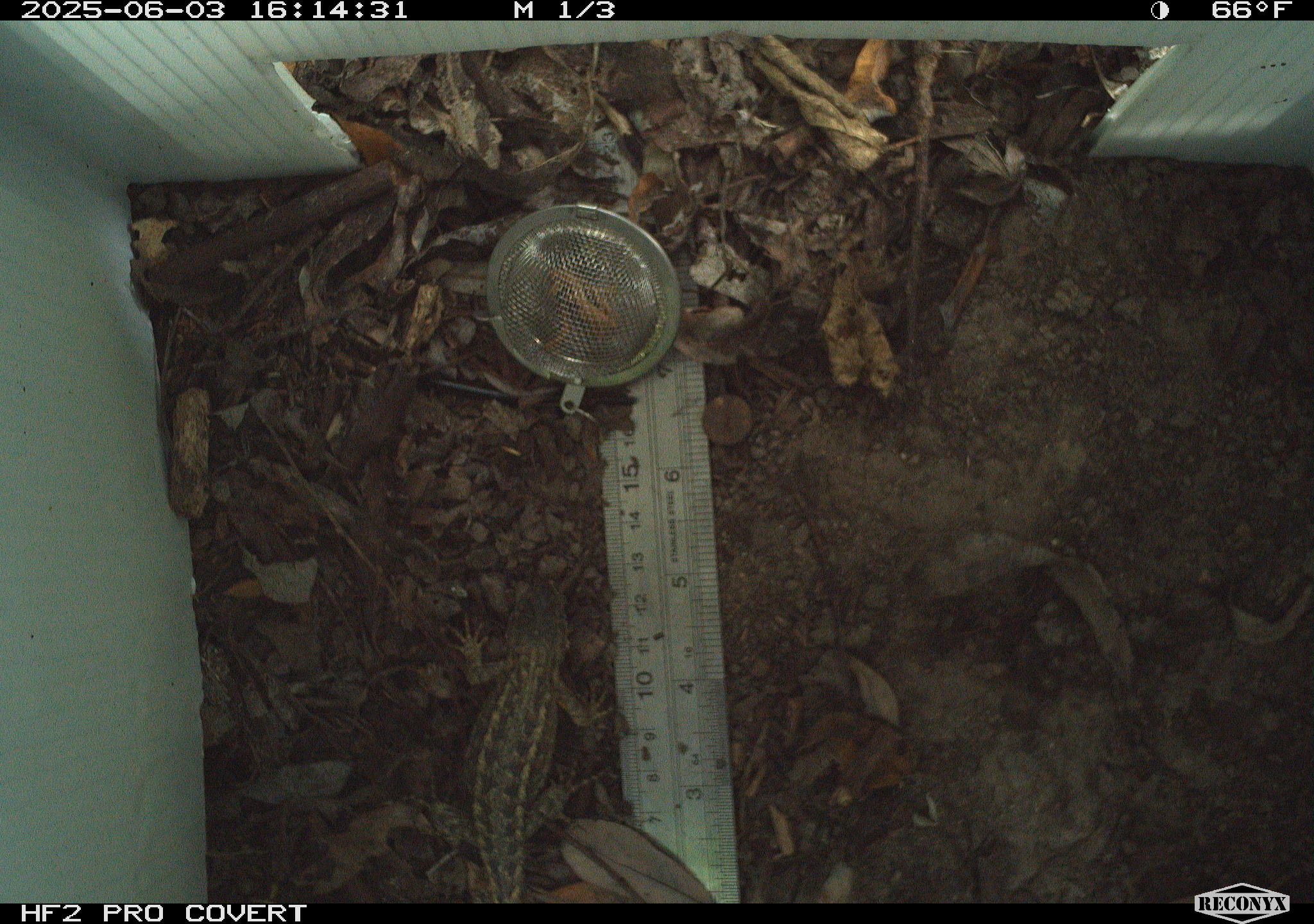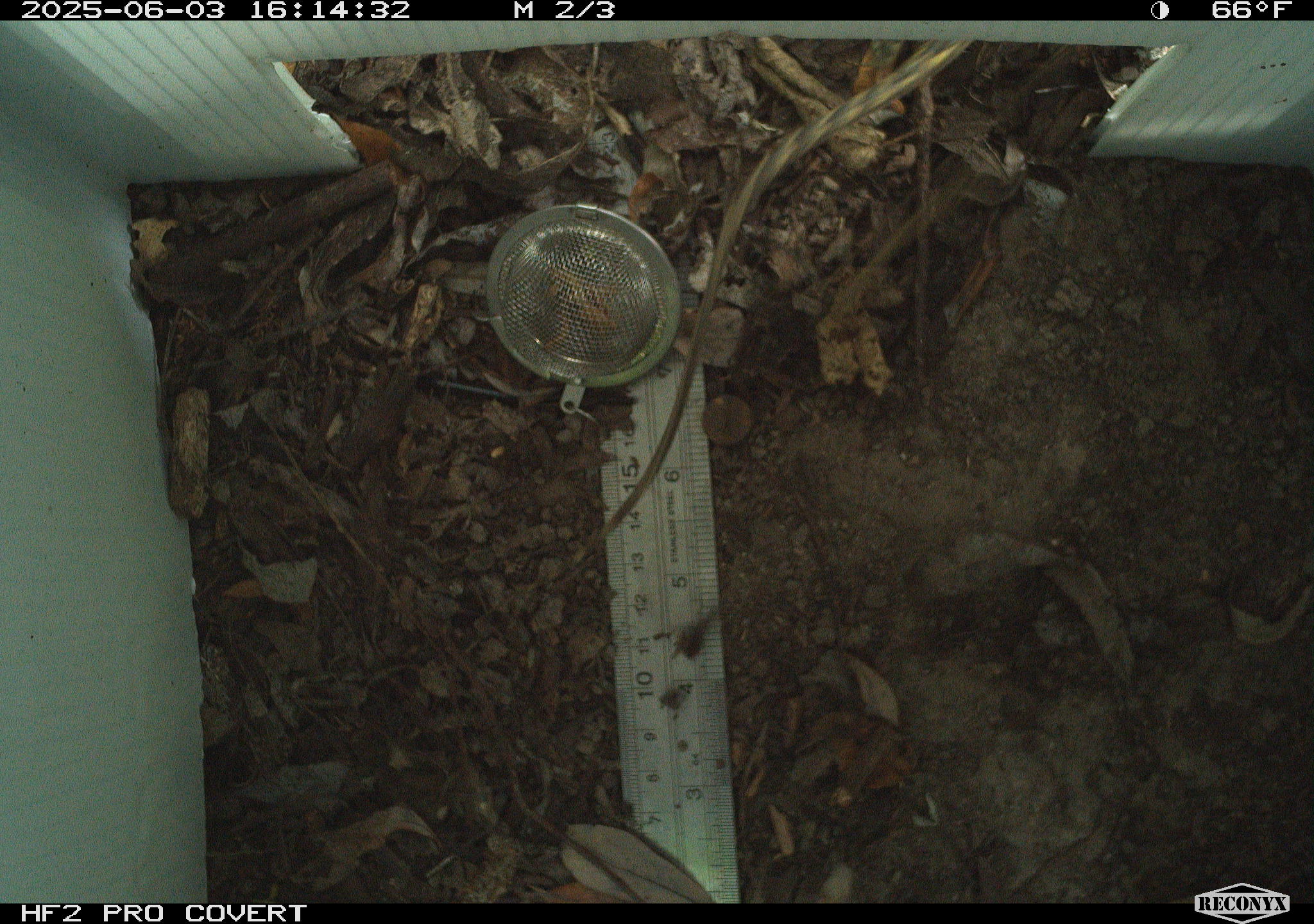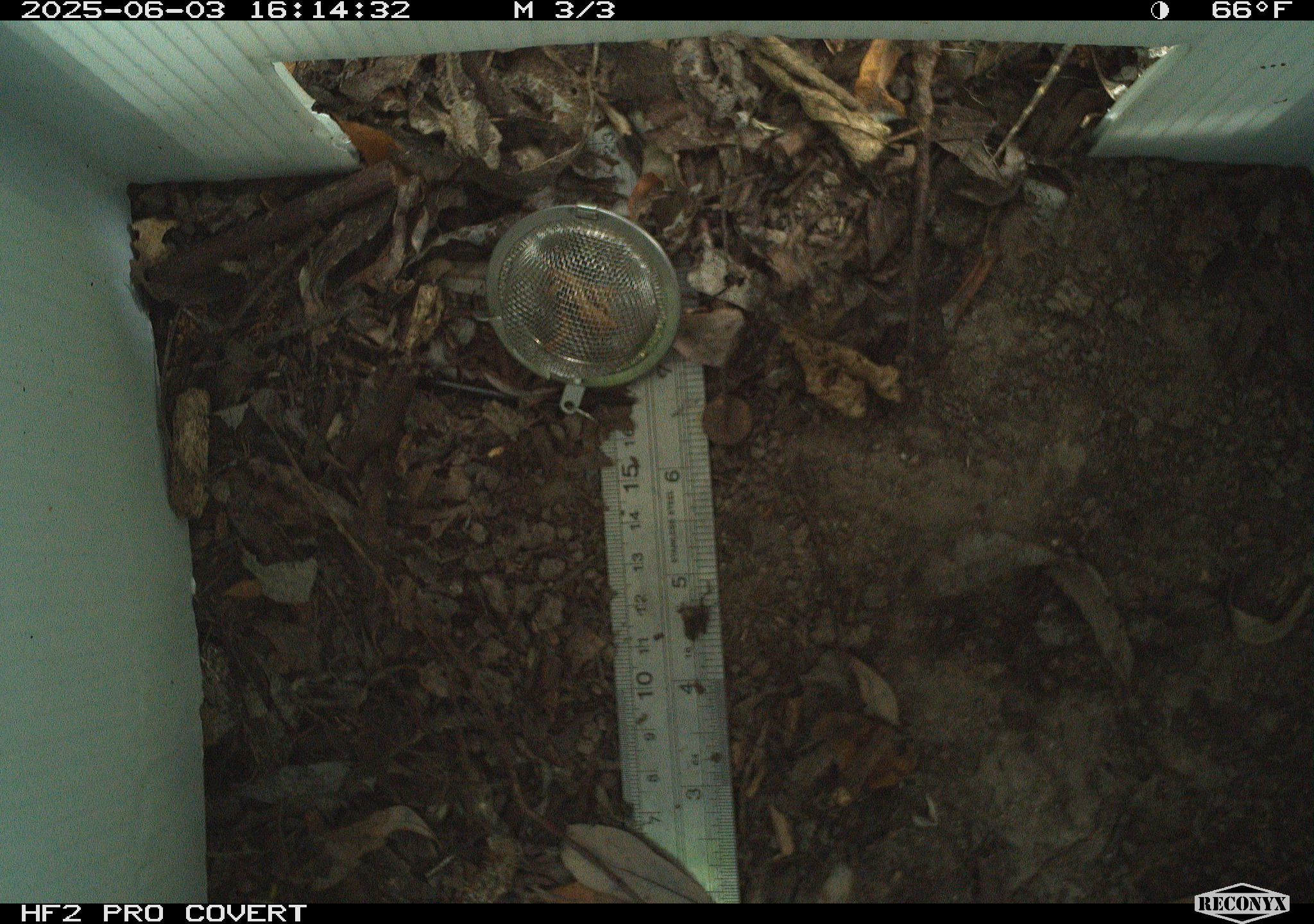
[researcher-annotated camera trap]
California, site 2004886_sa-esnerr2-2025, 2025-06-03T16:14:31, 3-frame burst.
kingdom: Animalia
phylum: Chordata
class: Reptilia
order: Squamata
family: Phrynosomatidae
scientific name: Phrynosomatidae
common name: north american spiny lizards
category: sceloporus/uta species